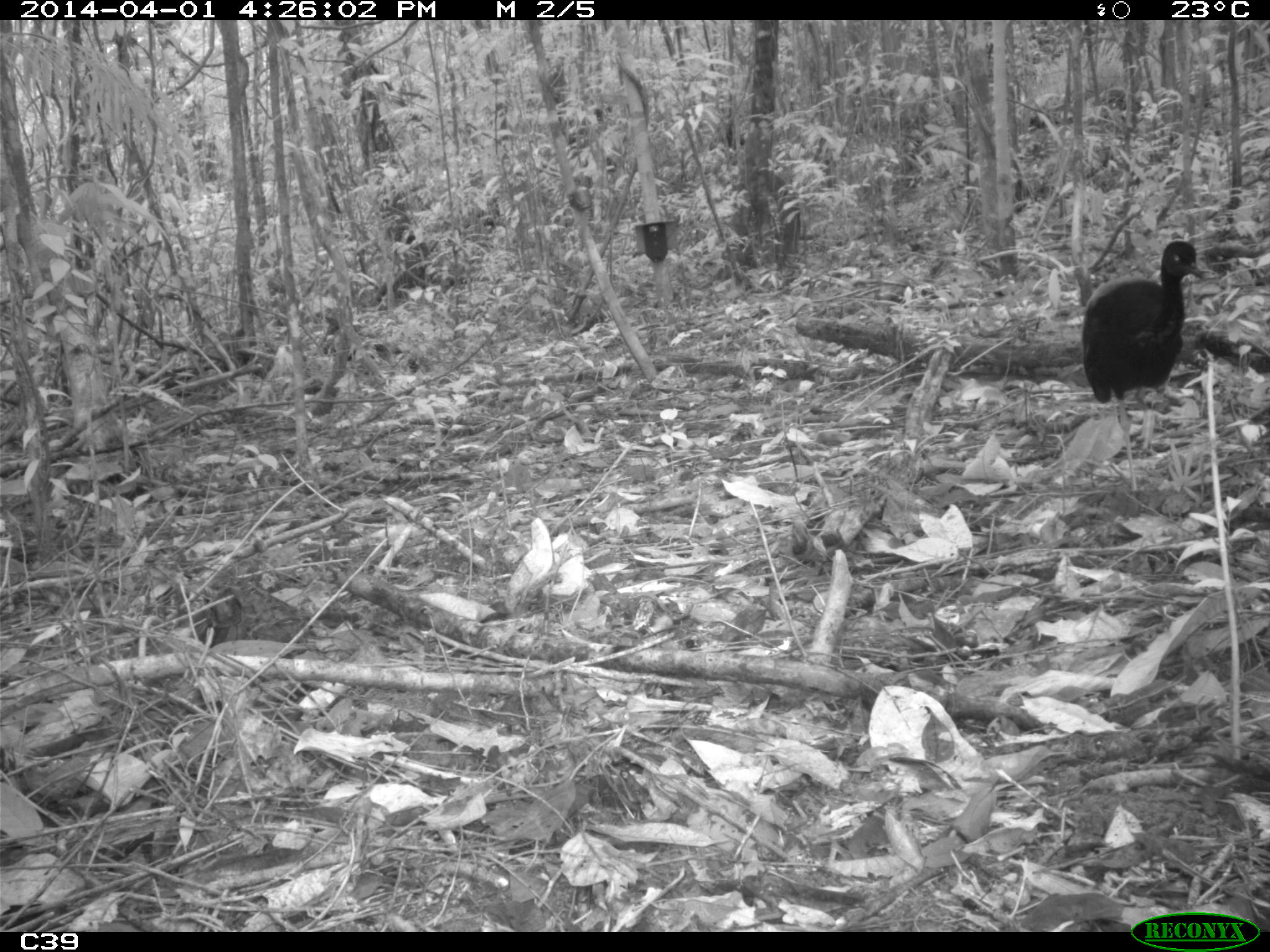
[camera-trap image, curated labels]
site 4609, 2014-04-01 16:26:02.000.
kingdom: Animalia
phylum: Chordata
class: Aves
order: Gruiformes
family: Psophiidae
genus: Psophia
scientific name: Psophia crepitans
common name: gray-winged trumpeter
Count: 3.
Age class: adult.